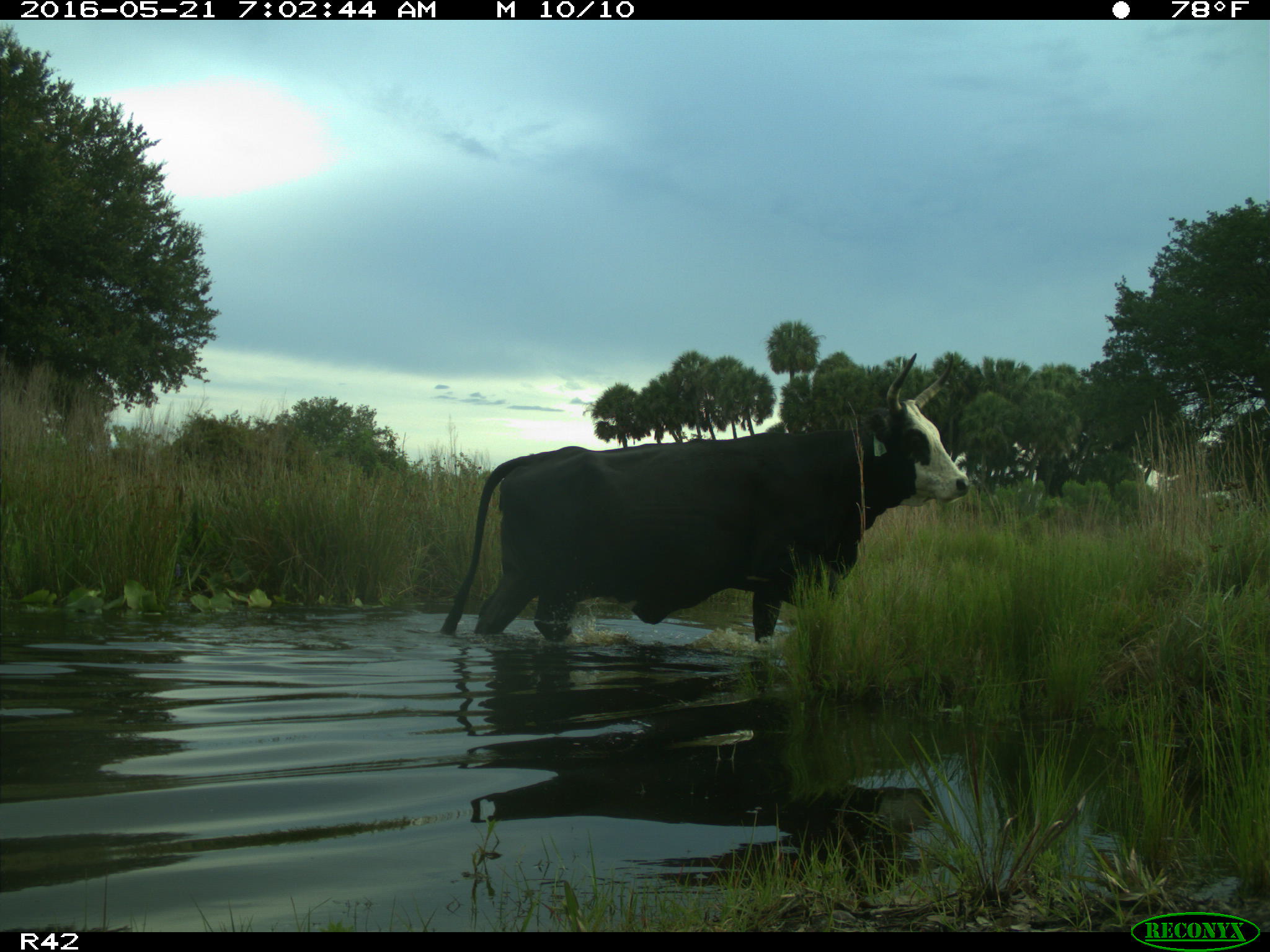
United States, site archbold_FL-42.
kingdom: Animalia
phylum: Chordata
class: Mammalia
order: Artiodactyla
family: Bovidae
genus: Bos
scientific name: Bos taurus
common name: domestic cow